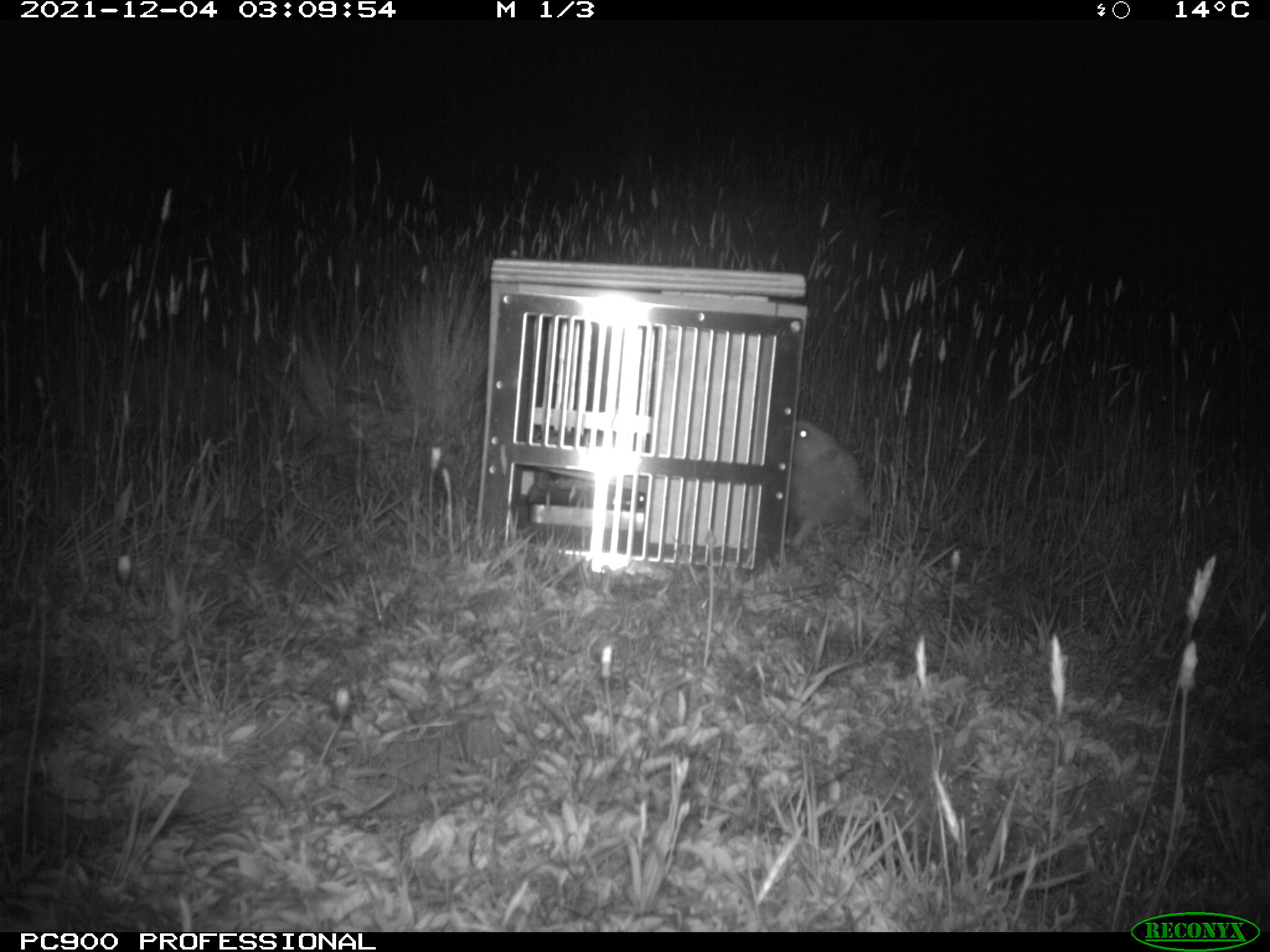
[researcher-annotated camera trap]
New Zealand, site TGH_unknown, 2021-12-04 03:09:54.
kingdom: Animalia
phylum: Chordata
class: Mammalia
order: Eulipotyphla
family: Erinaceidae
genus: Erinaceus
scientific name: Erinaceus europaeus europaeus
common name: european hedgehog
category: hedgehog